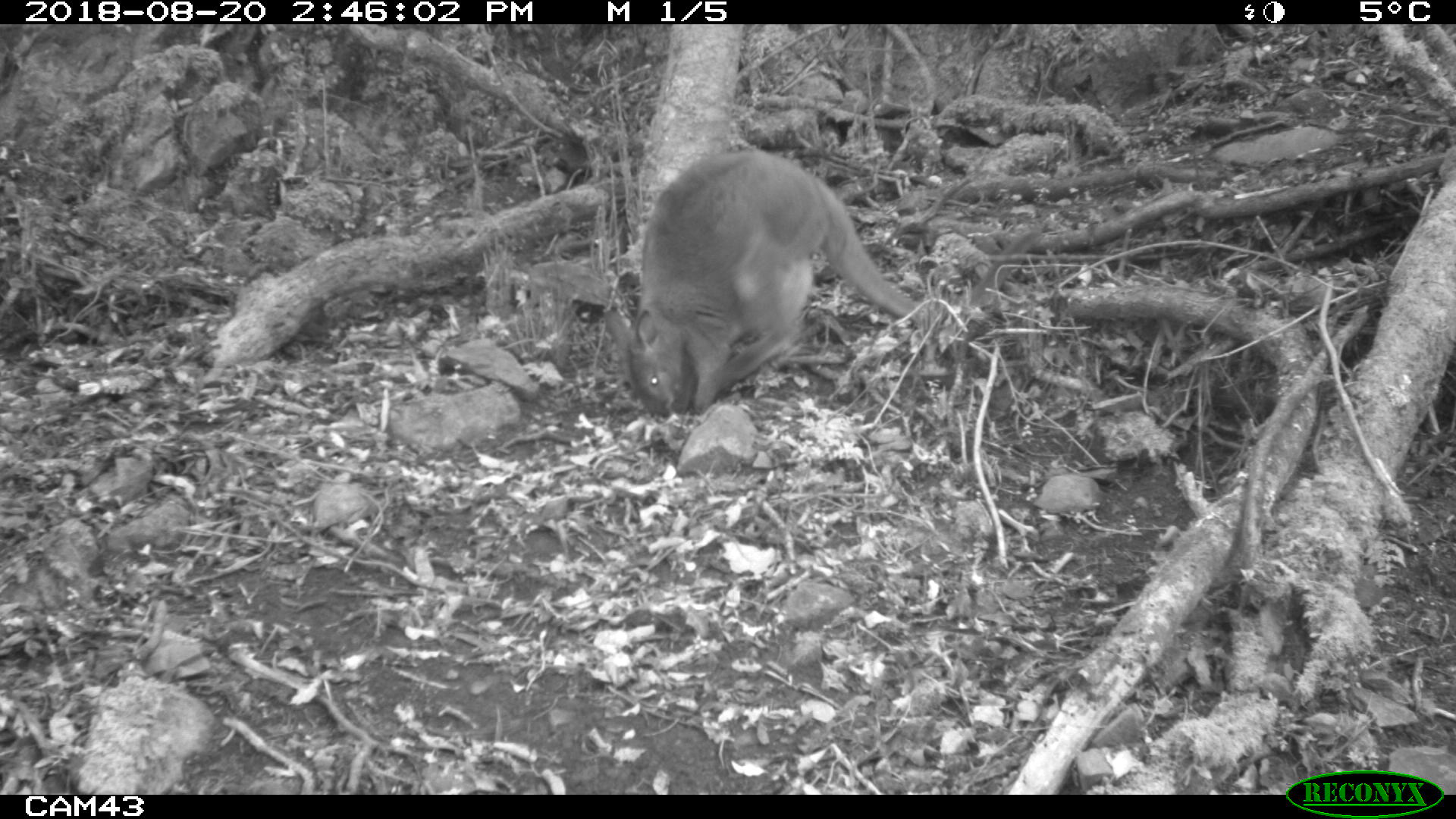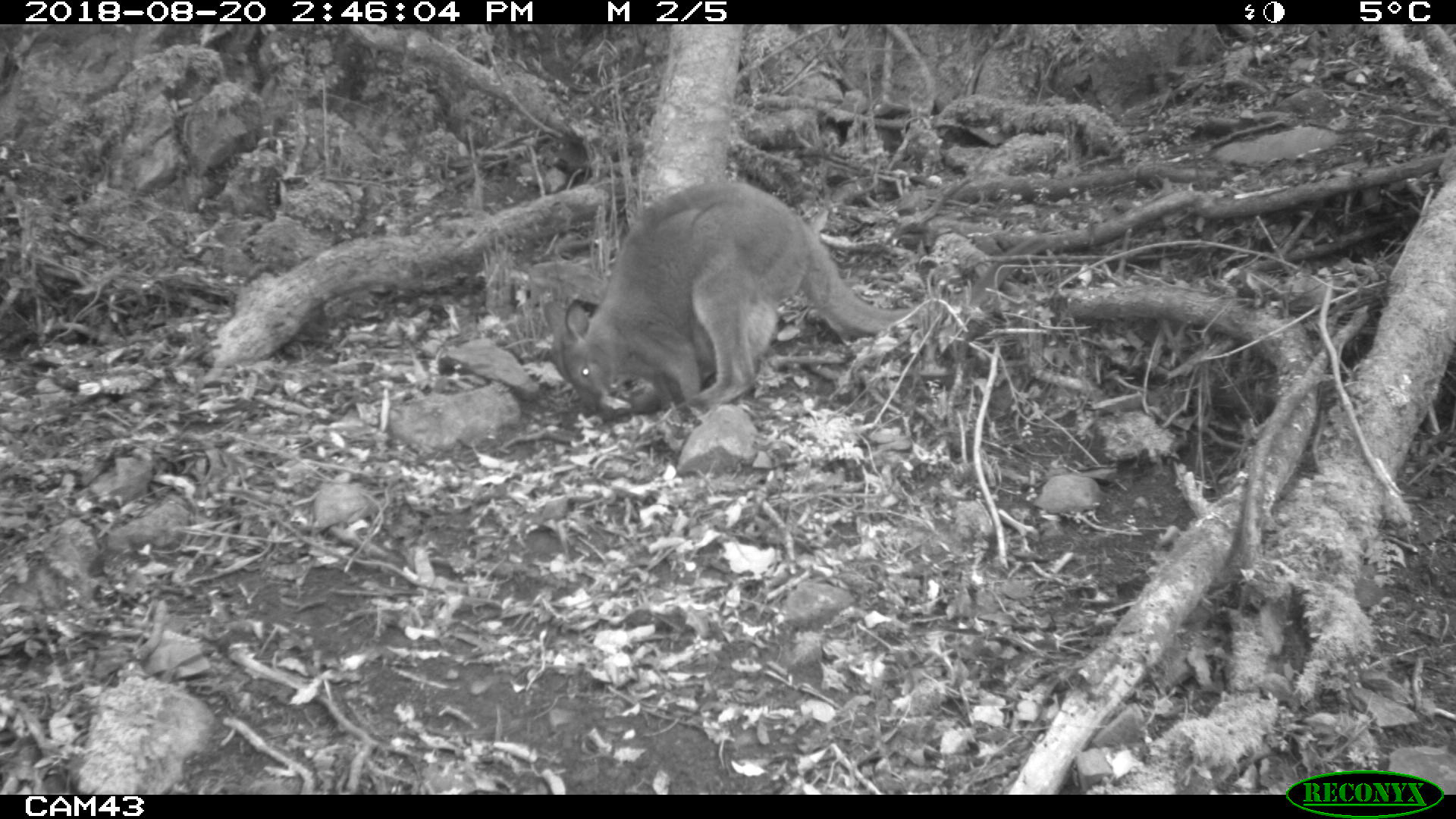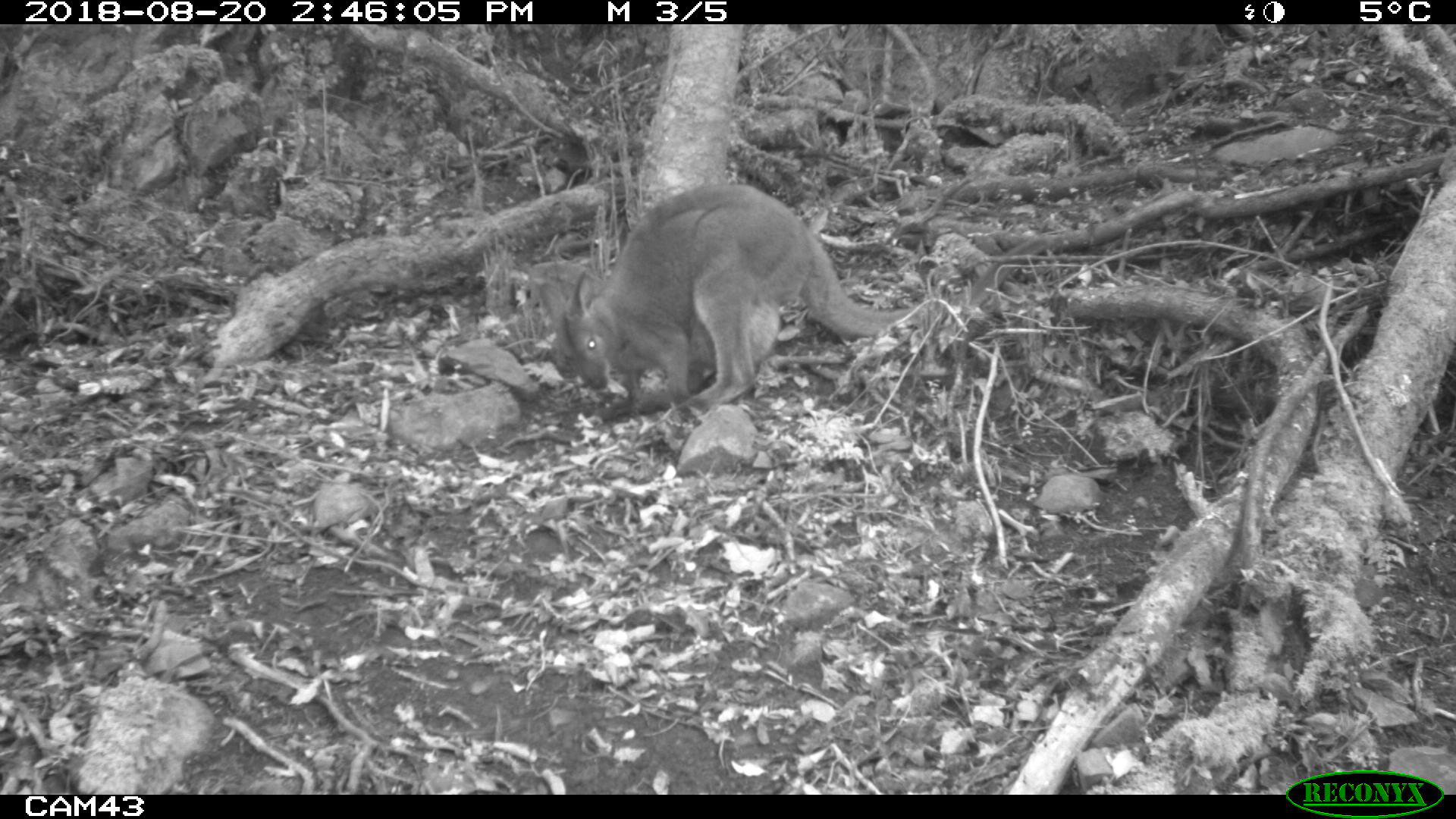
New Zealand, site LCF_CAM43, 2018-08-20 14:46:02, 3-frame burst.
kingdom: Animalia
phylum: Chordata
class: Mammalia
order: Diprotodontia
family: Macropodidae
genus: Notamacropus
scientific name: Notamacropus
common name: wallaby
Wallaby (Notamacropus).